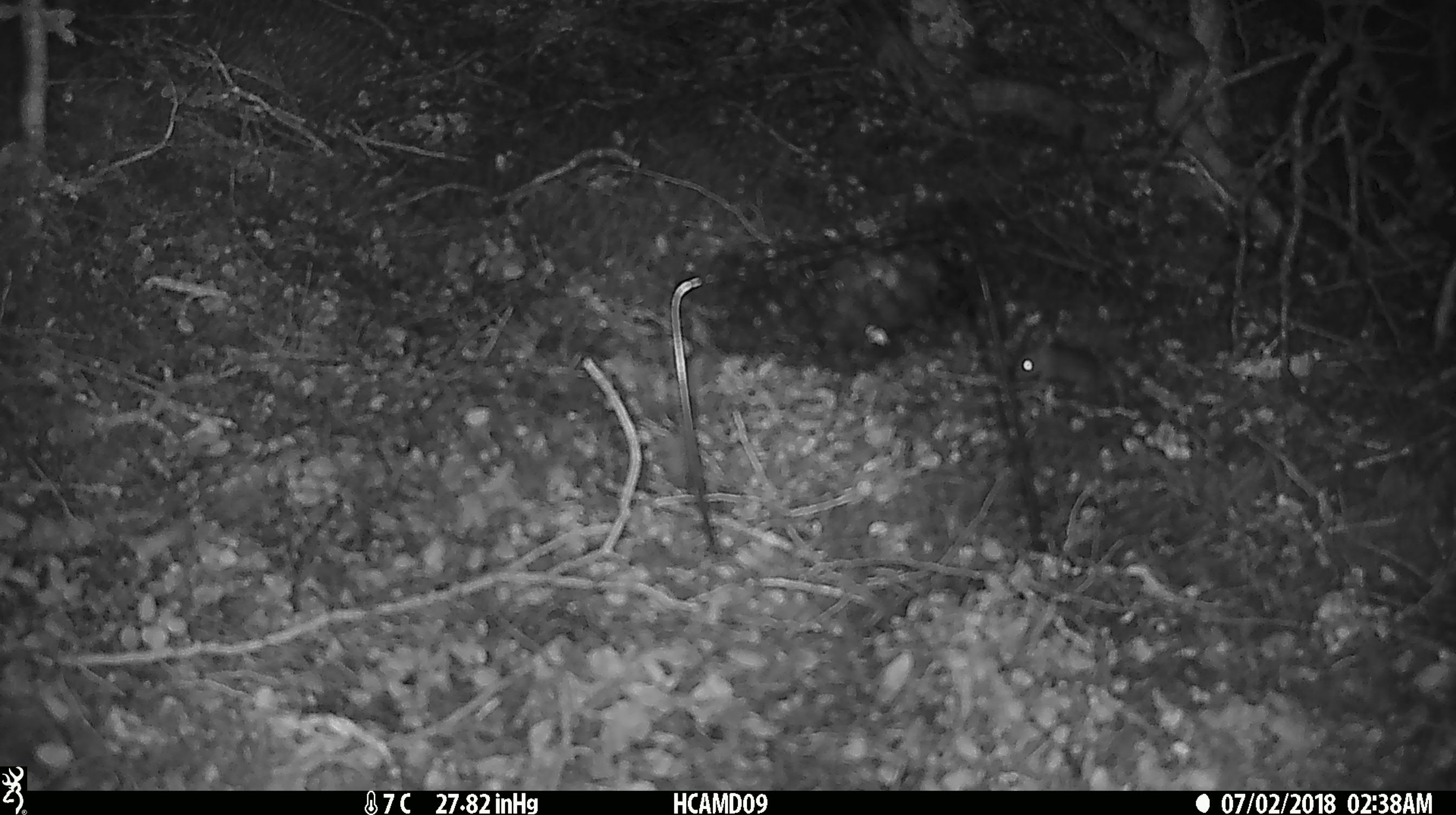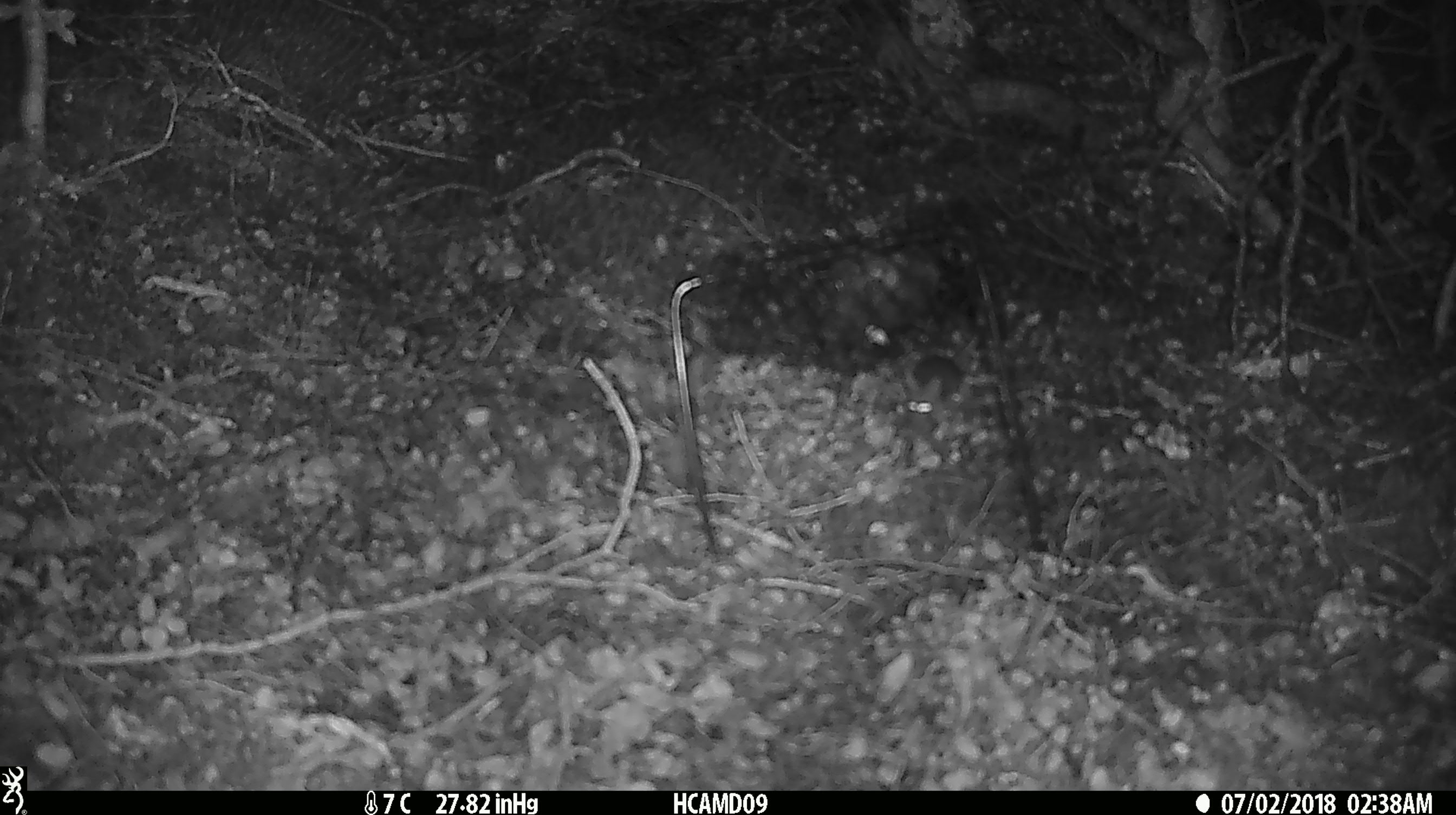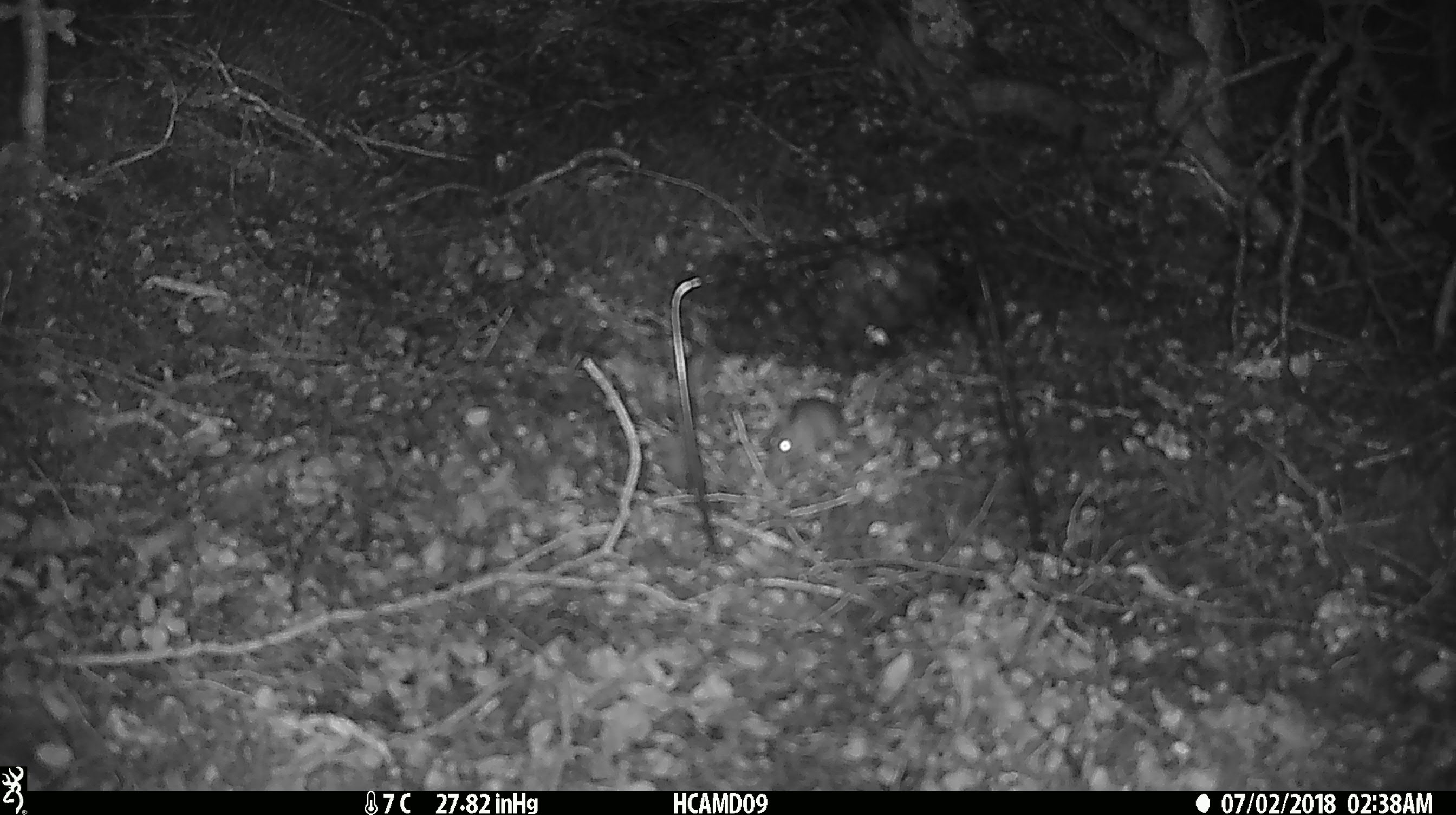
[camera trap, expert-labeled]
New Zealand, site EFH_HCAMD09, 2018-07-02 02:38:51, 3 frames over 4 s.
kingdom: Animalia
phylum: Chordata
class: Mammalia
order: Rodentia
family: Muridae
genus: Mus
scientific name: Mus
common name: mouse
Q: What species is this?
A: Mouse (Mus).